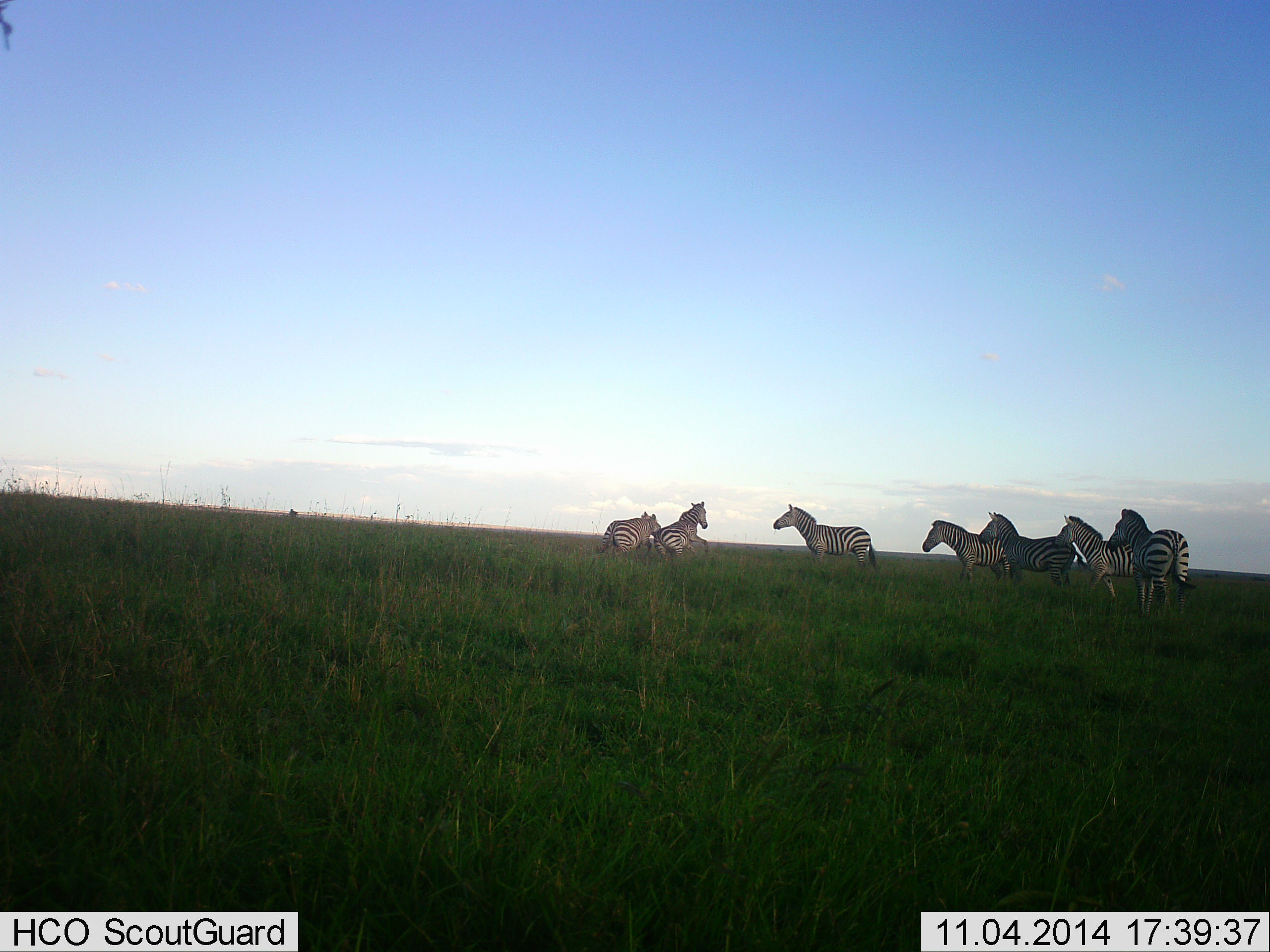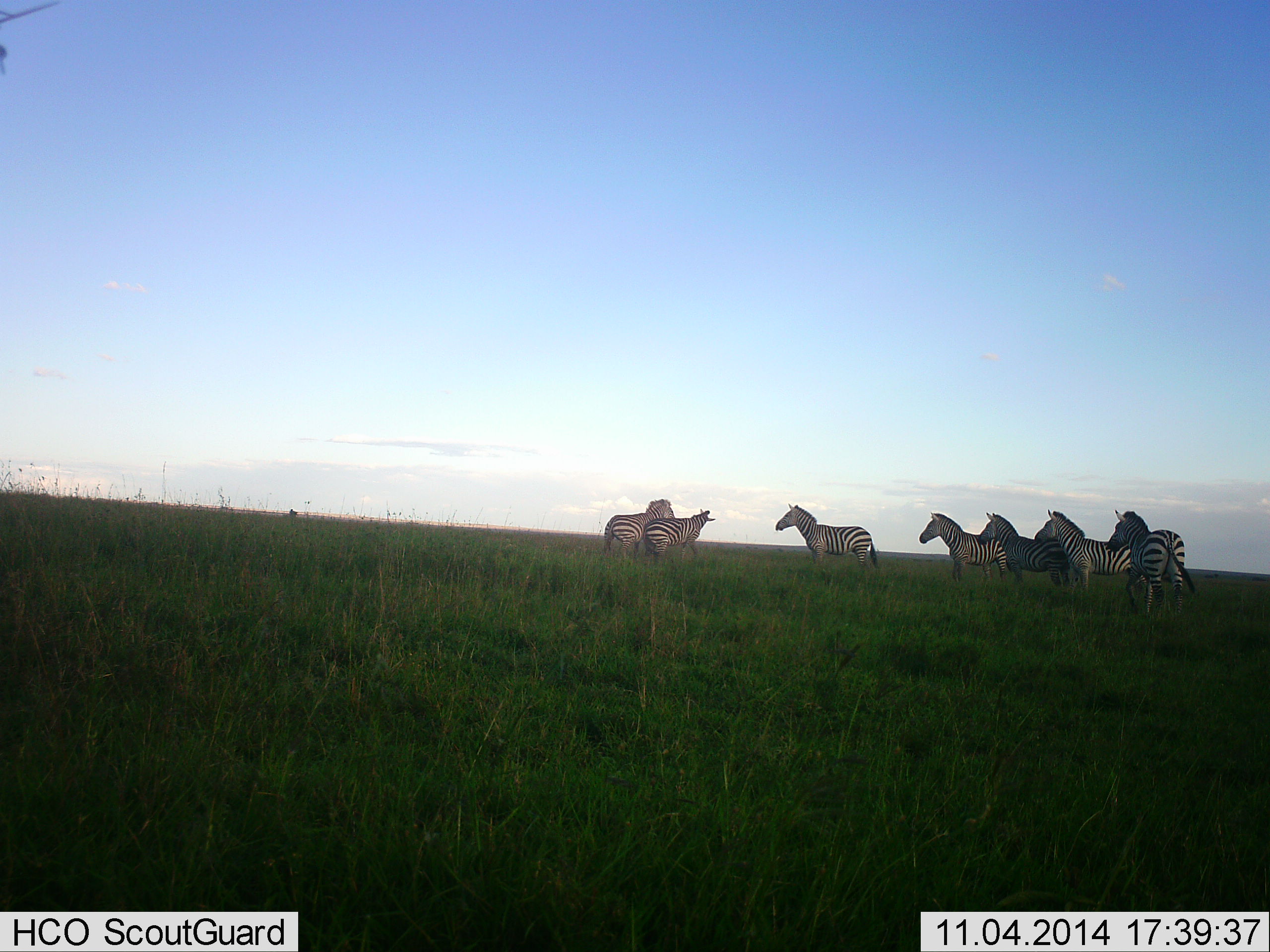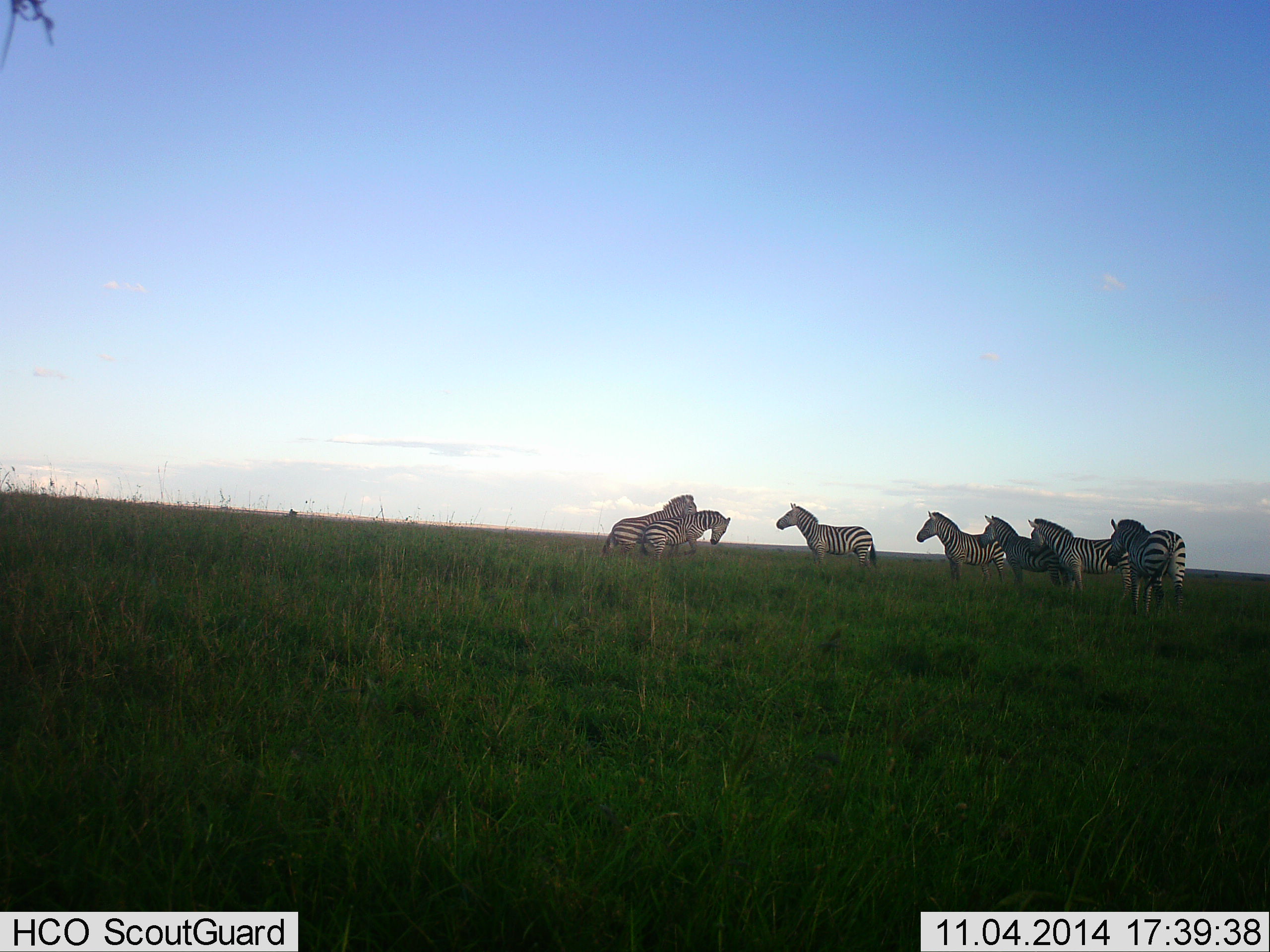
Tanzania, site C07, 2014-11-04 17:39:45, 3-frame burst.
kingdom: Animalia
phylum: Chordata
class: Mammalia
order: Perissodactyla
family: Equidae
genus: Equus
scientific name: Equus quagga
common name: plains zebra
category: zebra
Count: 7.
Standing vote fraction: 50%.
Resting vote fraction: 0%.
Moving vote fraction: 20%.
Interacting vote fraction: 80%.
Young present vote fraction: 0%.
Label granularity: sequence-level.